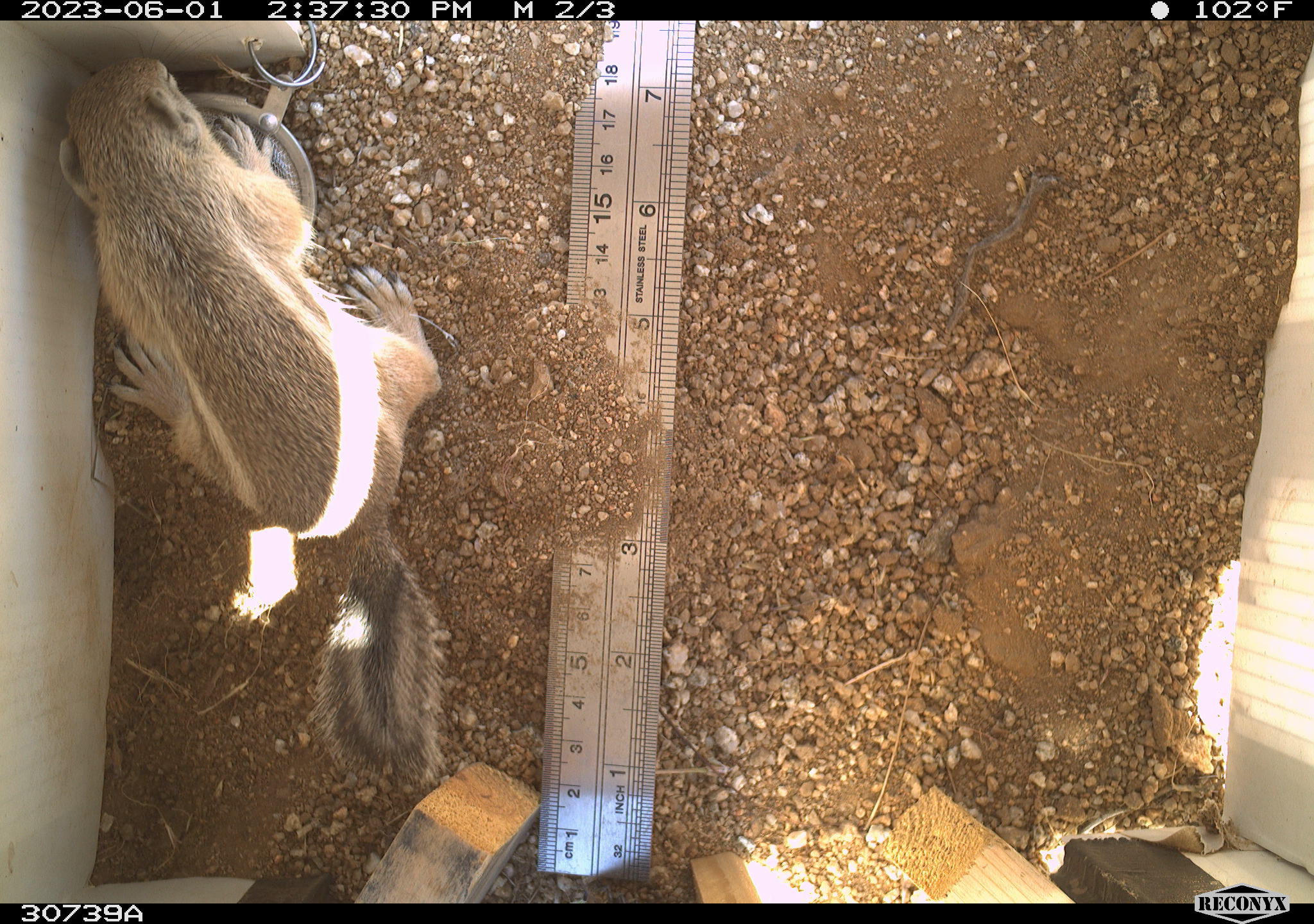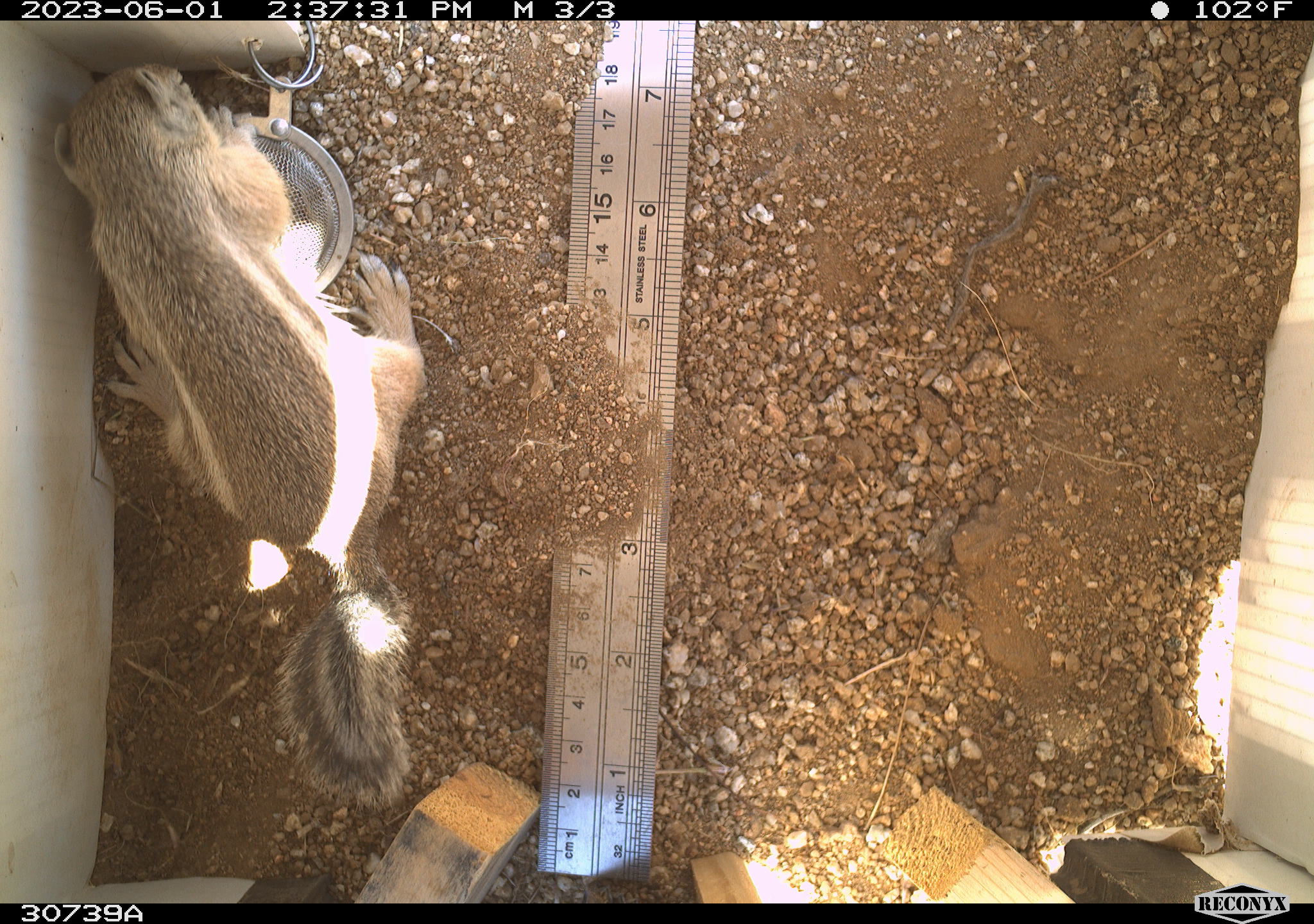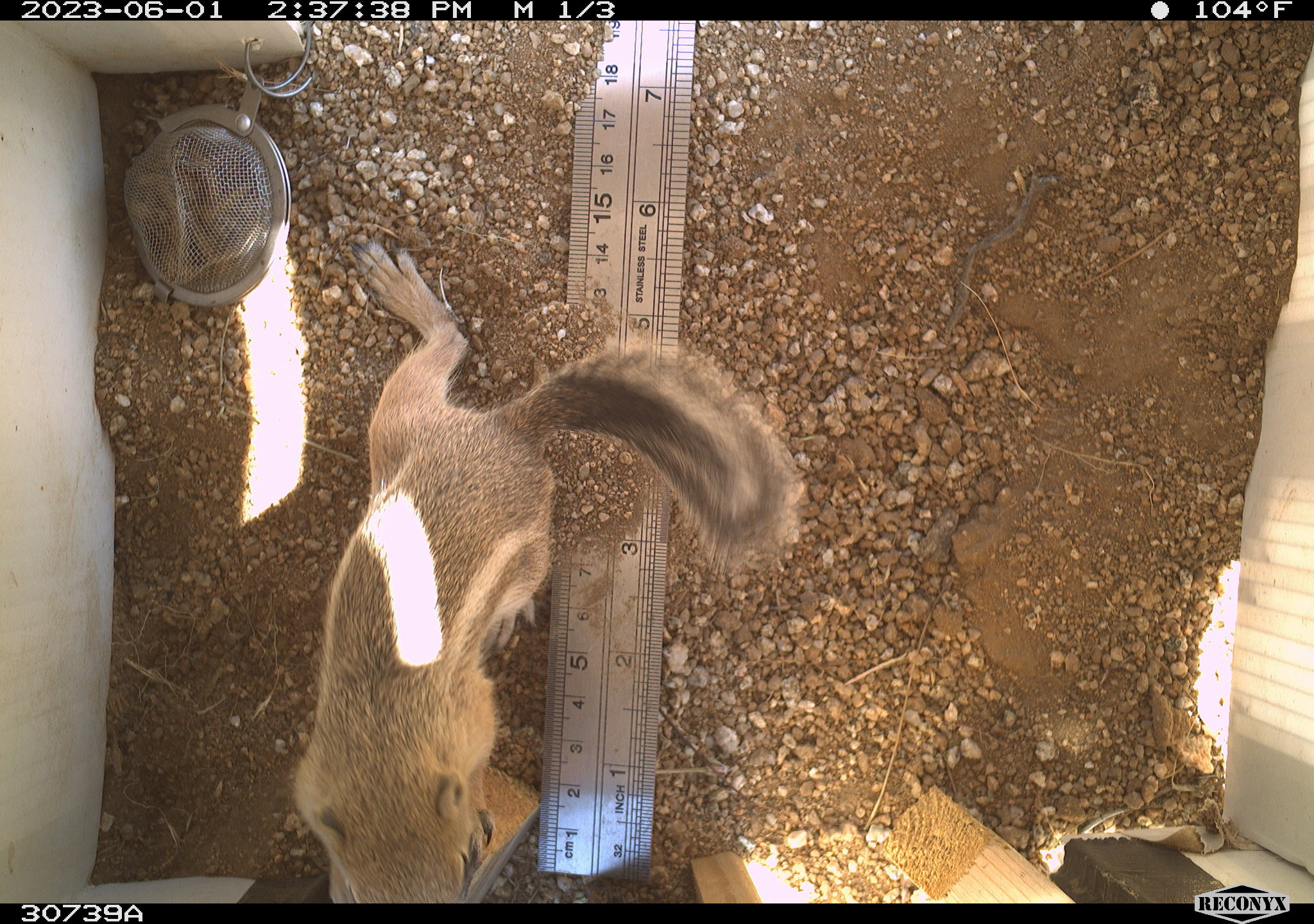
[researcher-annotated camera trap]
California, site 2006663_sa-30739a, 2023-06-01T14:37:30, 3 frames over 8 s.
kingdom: Animalia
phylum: Chordata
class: Mammalia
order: Rodentia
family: Sciuridae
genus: Ammospermophilus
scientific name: Ammospermophilus leucurus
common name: white-tailed antelope squirrel